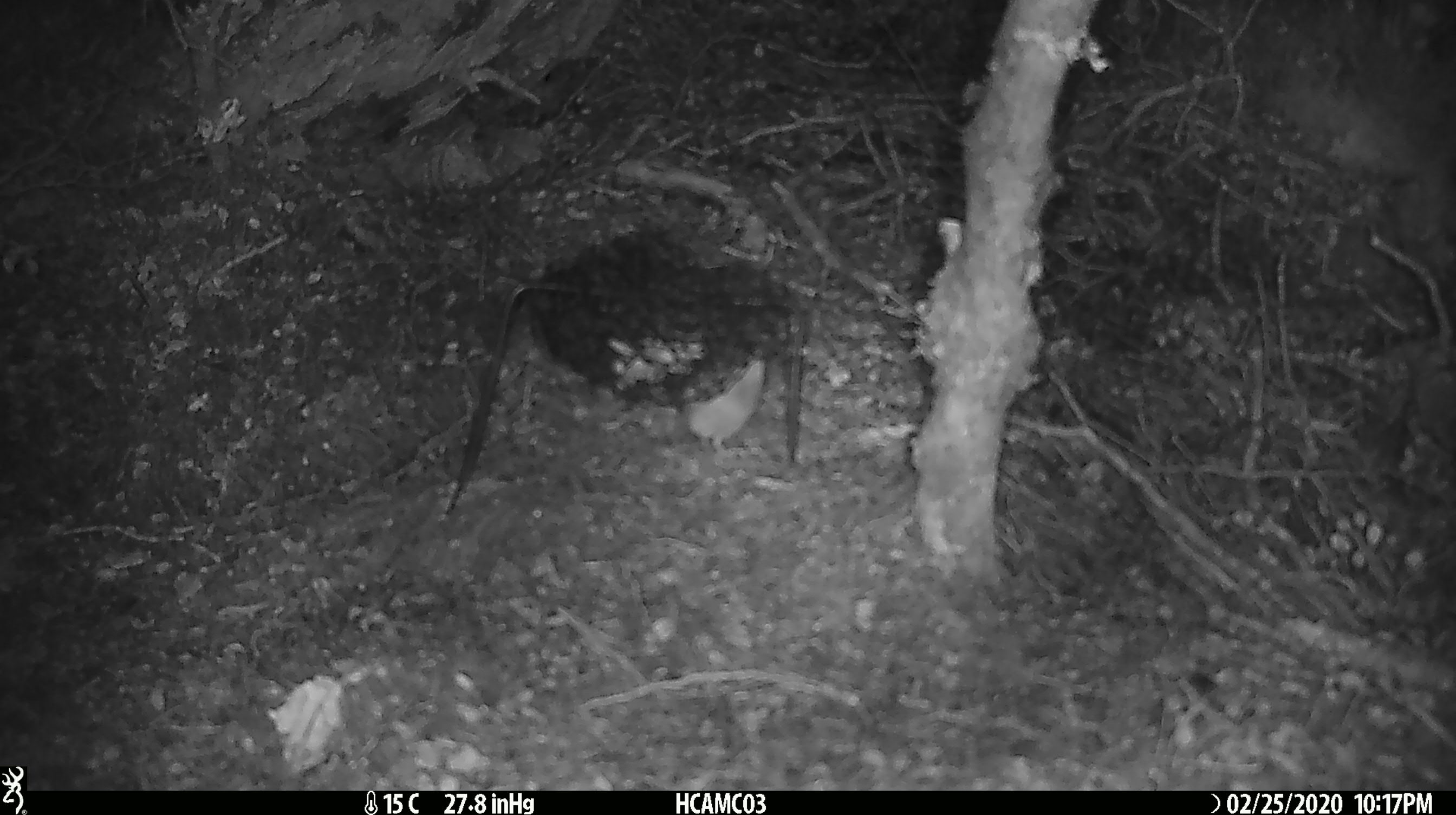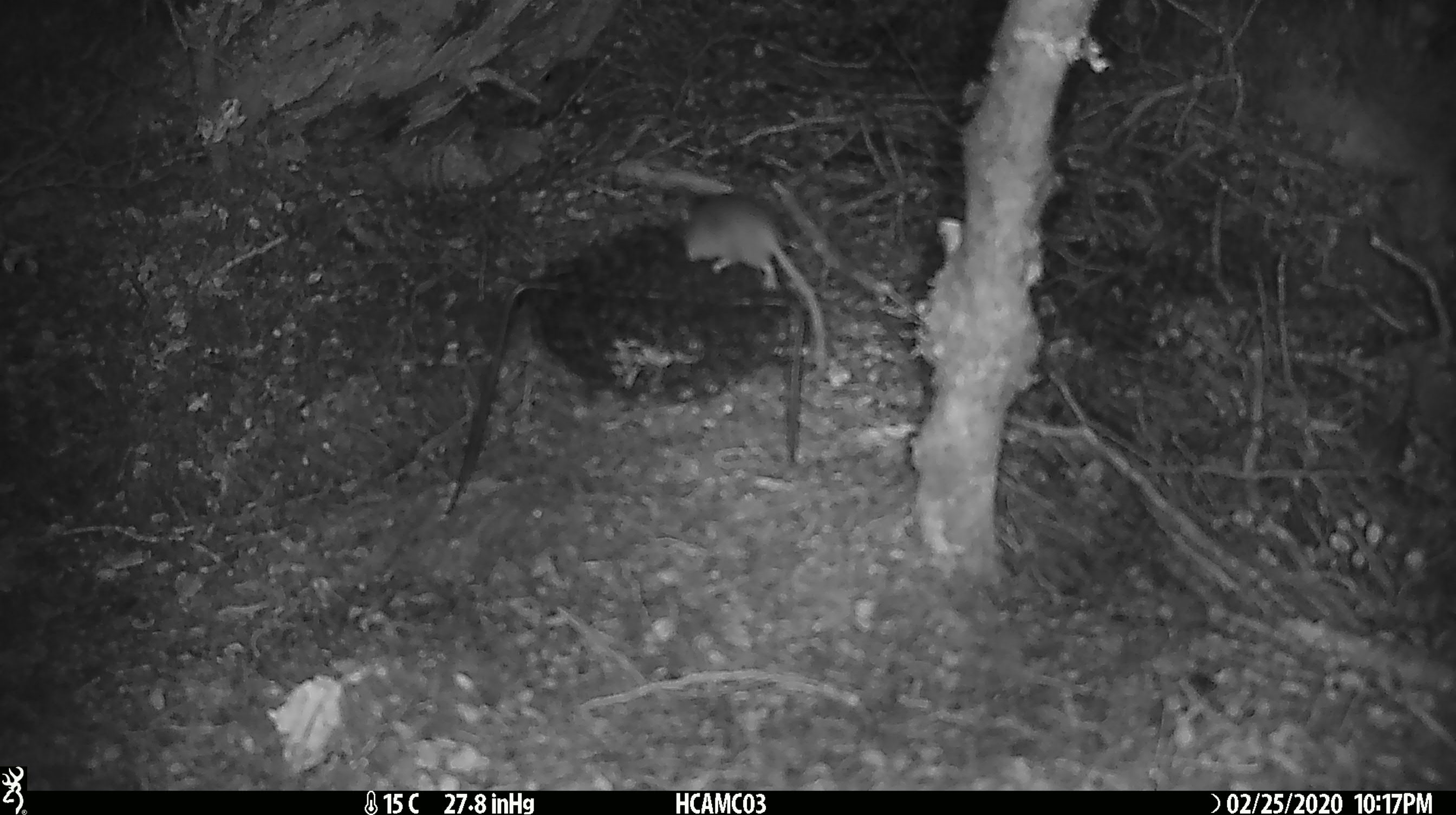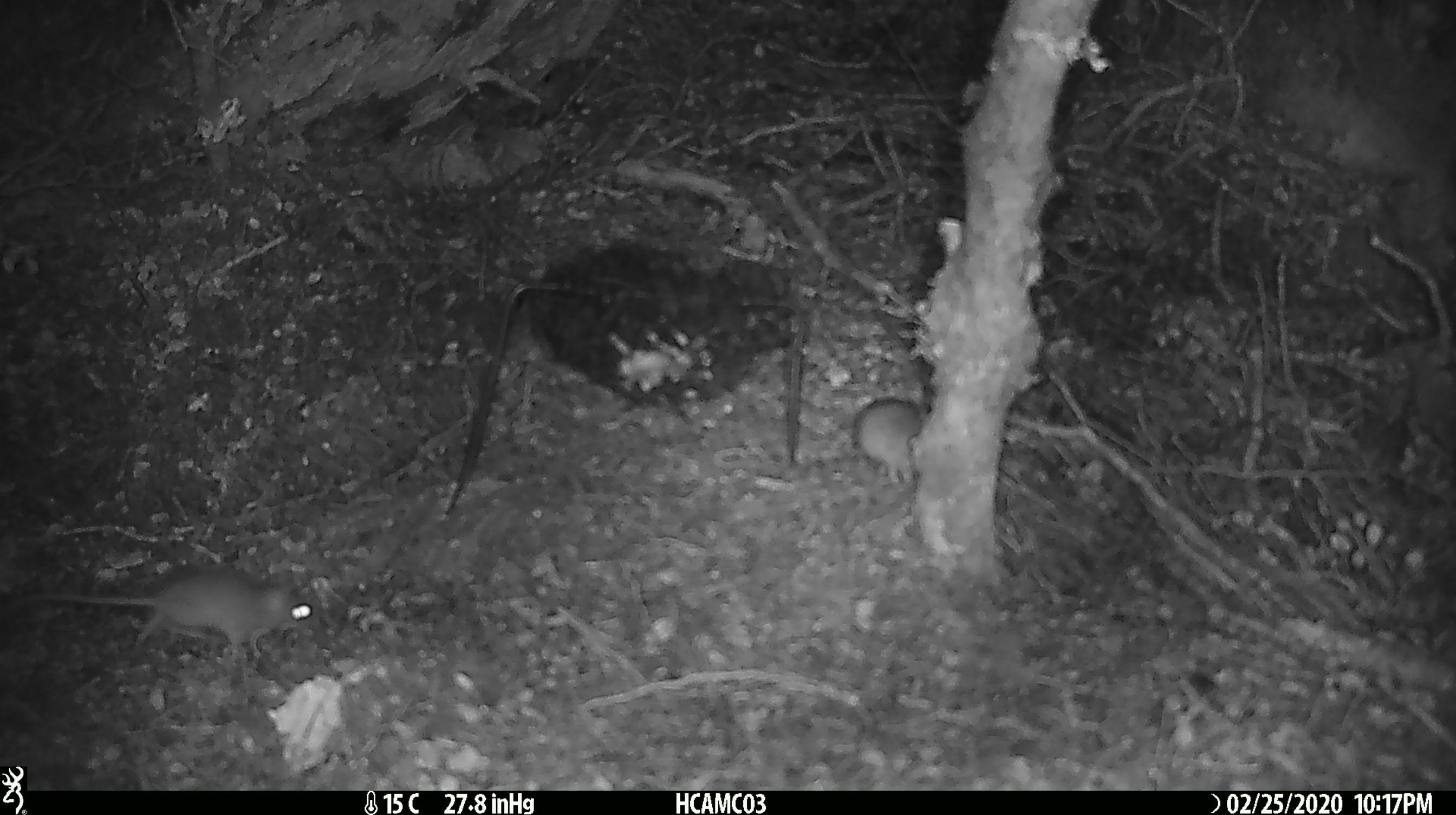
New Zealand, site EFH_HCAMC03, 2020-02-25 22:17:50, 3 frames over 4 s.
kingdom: Animalia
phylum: Chordata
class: Mammalia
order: Rodentia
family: Muridae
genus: Mus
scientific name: Mus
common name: mouse